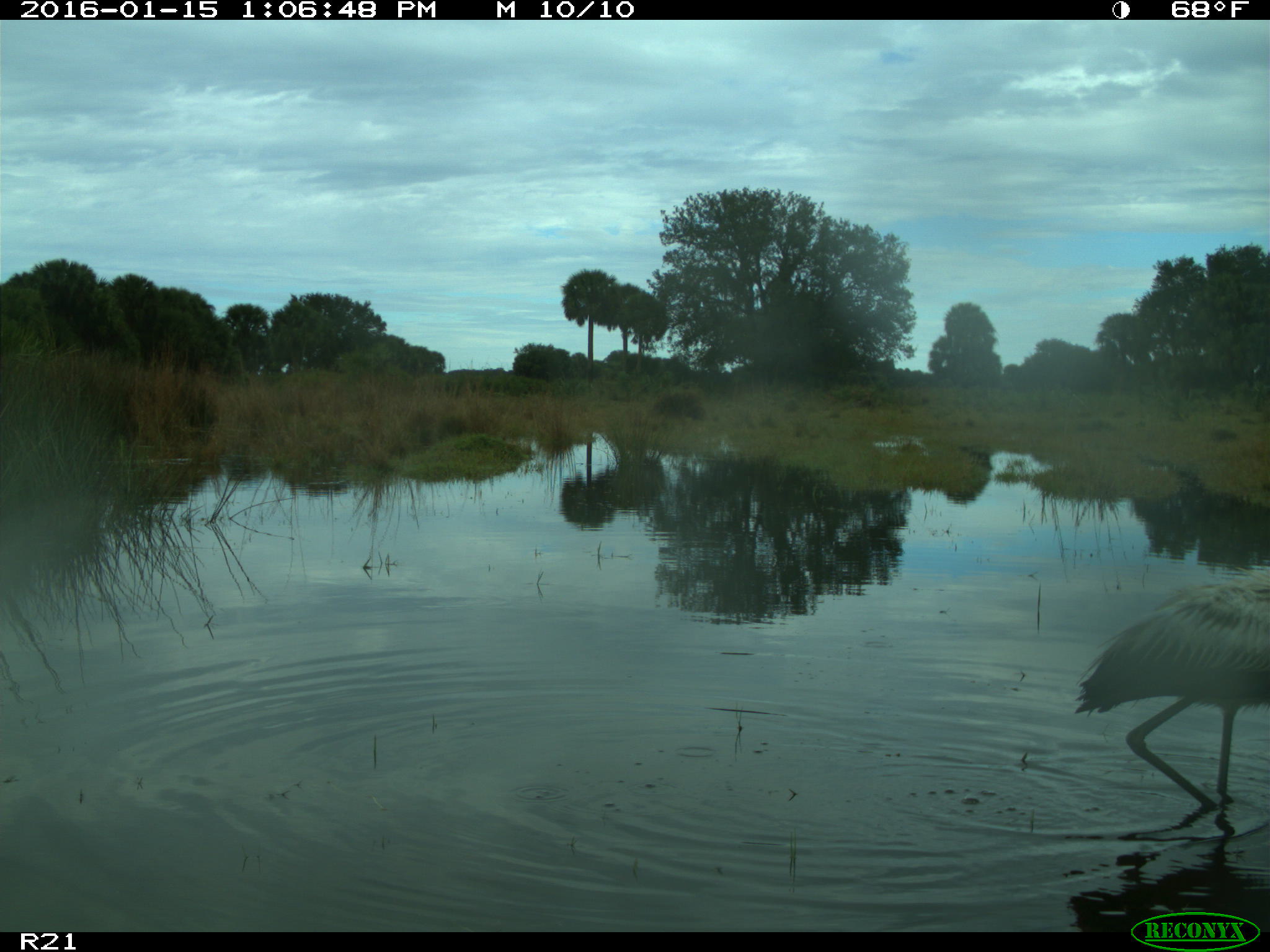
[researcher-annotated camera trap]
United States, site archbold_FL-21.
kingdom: Animalia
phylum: Chordata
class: Aves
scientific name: Aves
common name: birds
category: unidentified bird